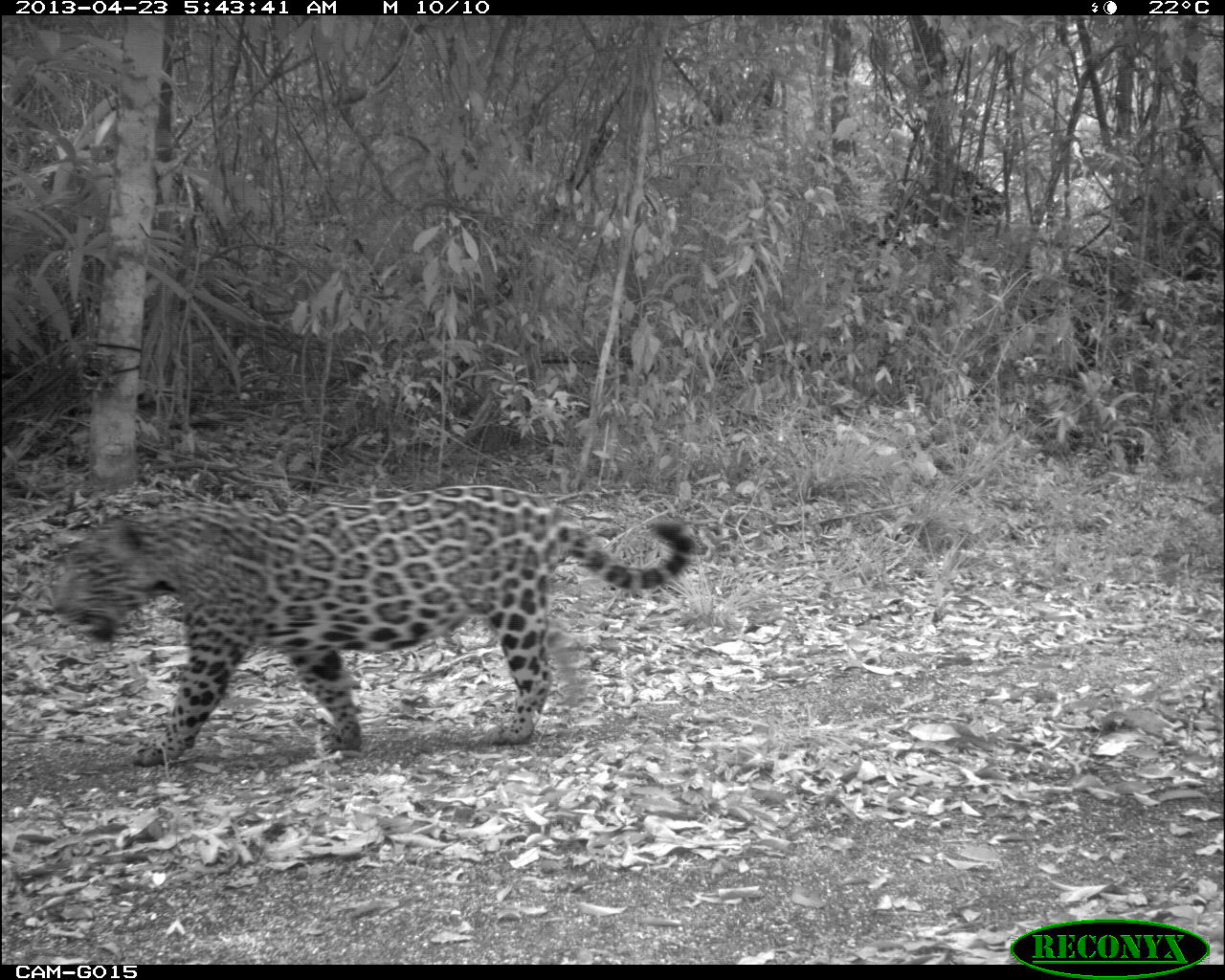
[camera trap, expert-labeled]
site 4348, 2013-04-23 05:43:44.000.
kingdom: Animalia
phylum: Chordata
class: Mammalia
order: Carnivora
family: Felidae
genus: Panthera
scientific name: Panthera onca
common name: jaguar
Panthera onca (jaguar), count 1, sex male.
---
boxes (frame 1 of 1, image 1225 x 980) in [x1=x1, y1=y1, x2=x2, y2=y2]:
panthera onca: [x1=50, y1=483, x2=697, y2=766]